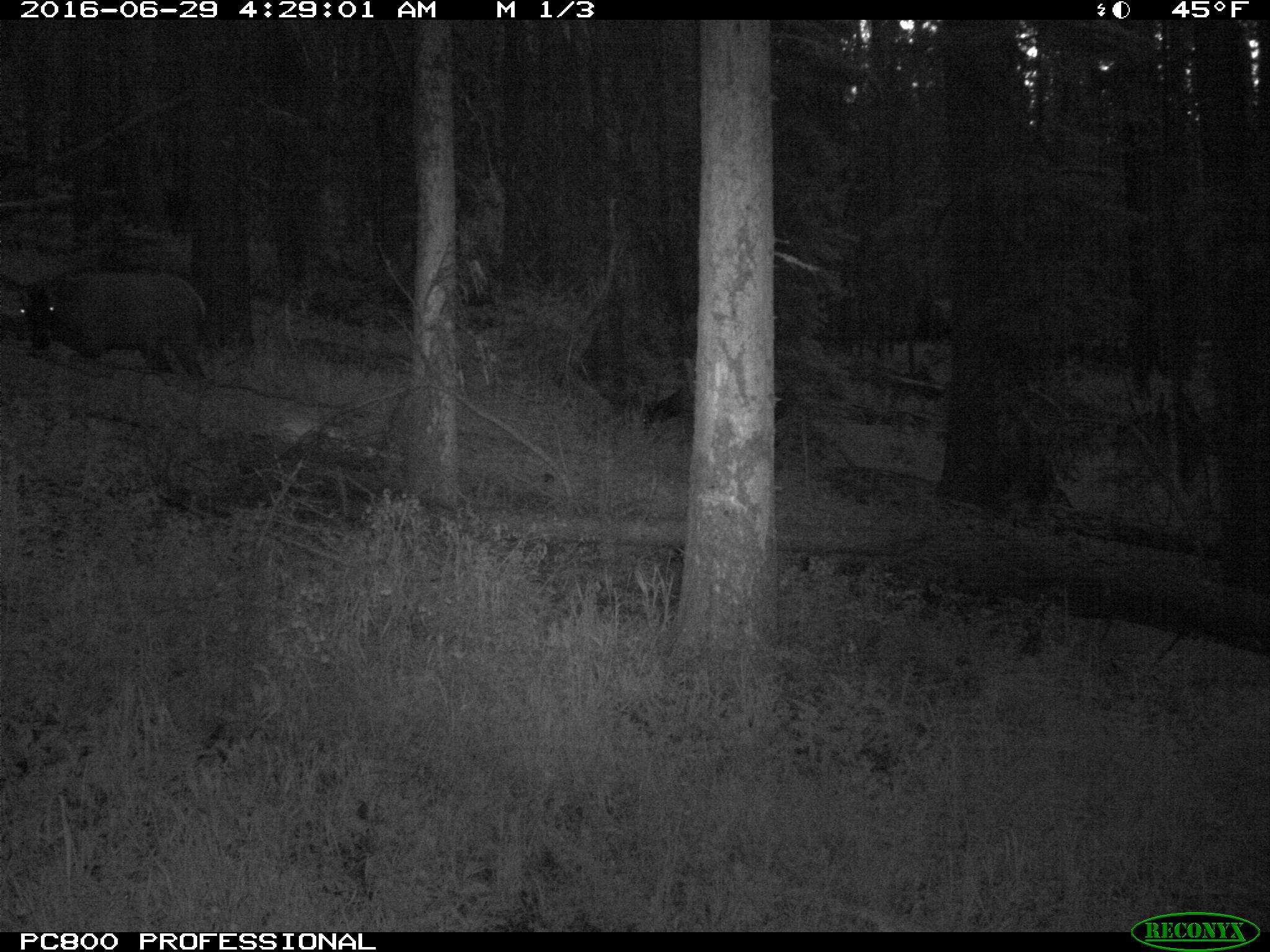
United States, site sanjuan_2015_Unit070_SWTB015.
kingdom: Animalia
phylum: Chordata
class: Mammalia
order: Artiodactyla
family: Cervidae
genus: Cervus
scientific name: Cervus elaphus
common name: red deer